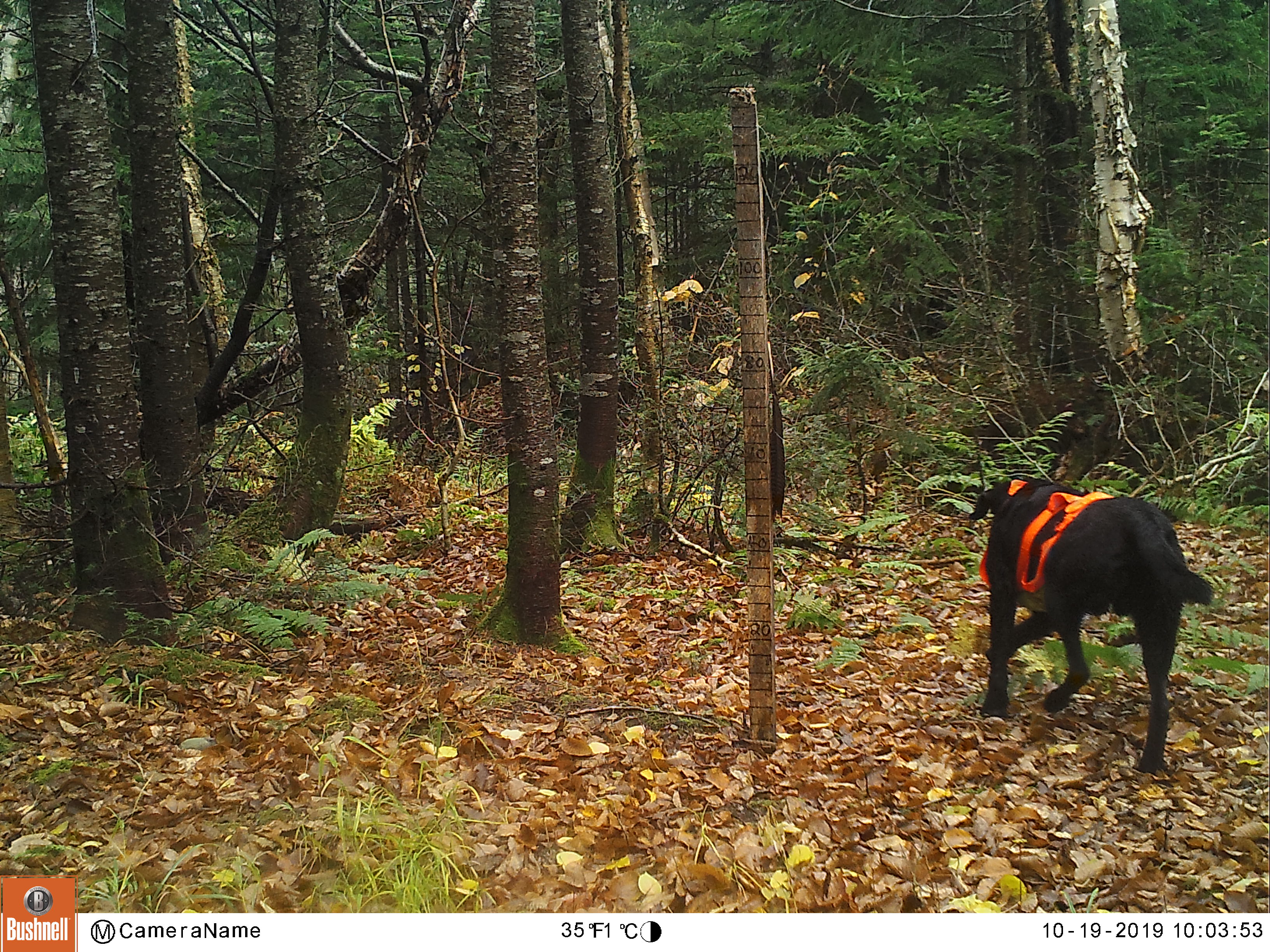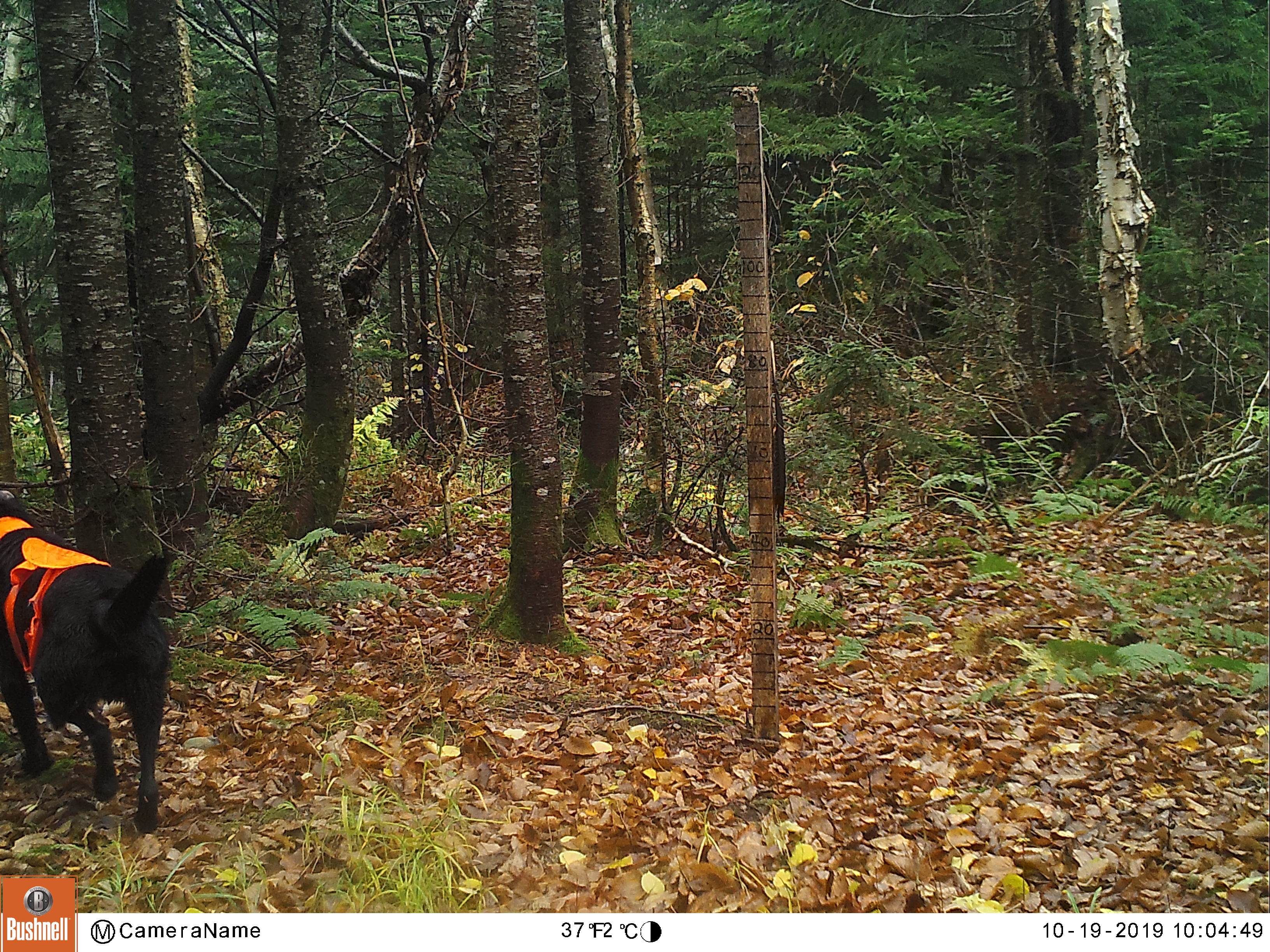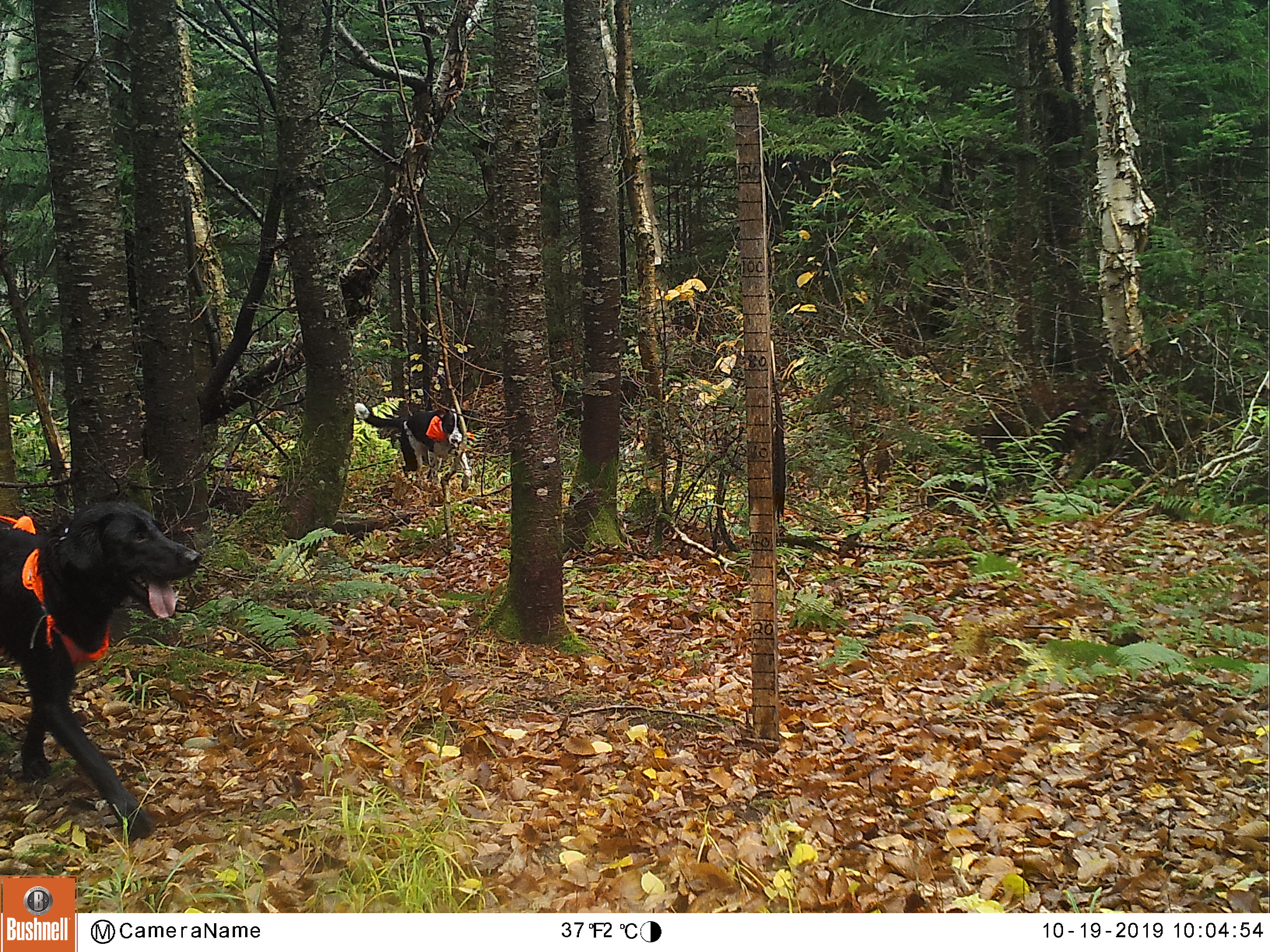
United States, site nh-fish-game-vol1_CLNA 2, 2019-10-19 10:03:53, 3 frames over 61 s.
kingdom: Animalia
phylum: Chordata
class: Mammalia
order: Carnivora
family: Canidae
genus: Canis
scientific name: Canis familiaris familiaris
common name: domestic dog